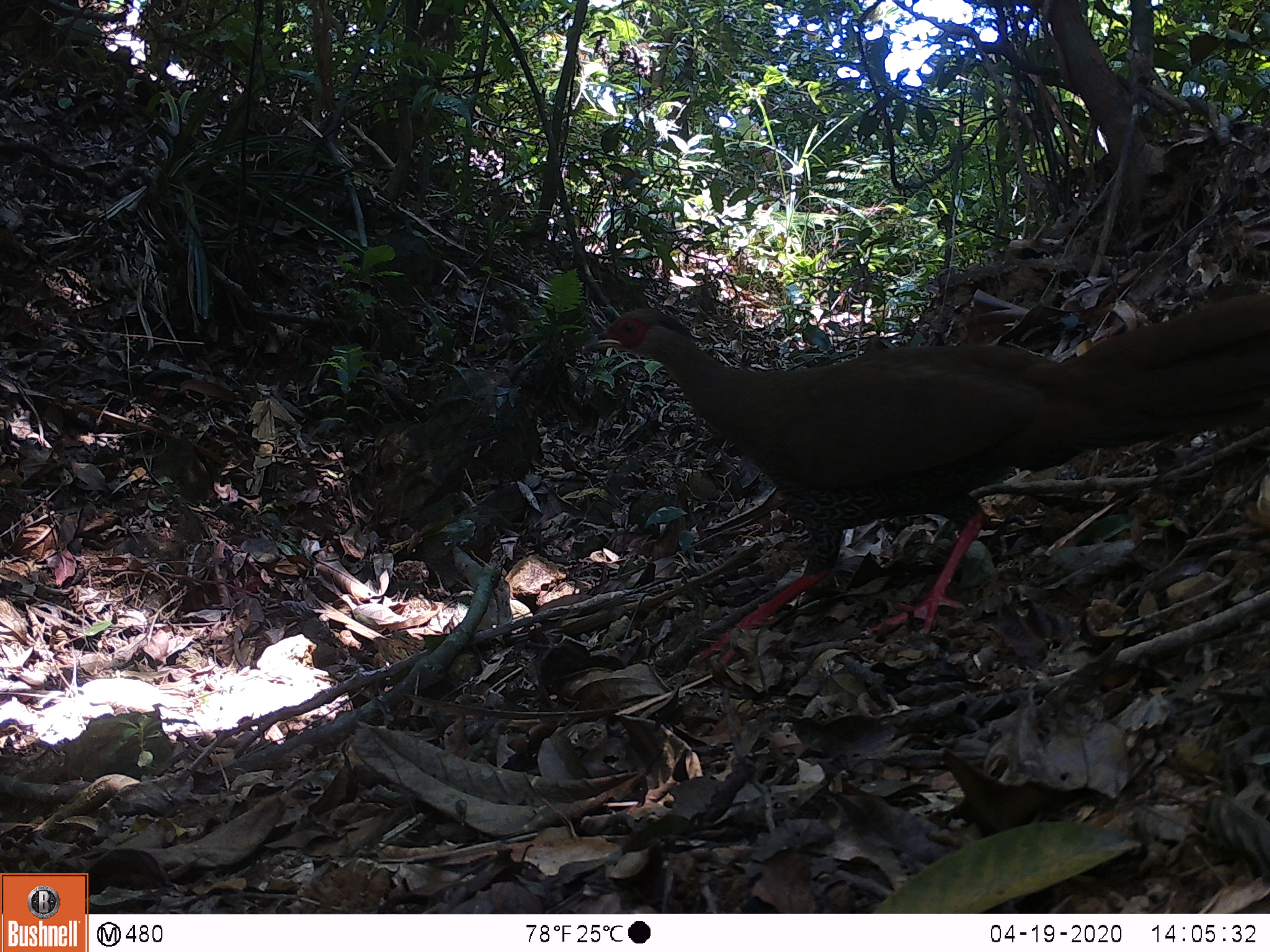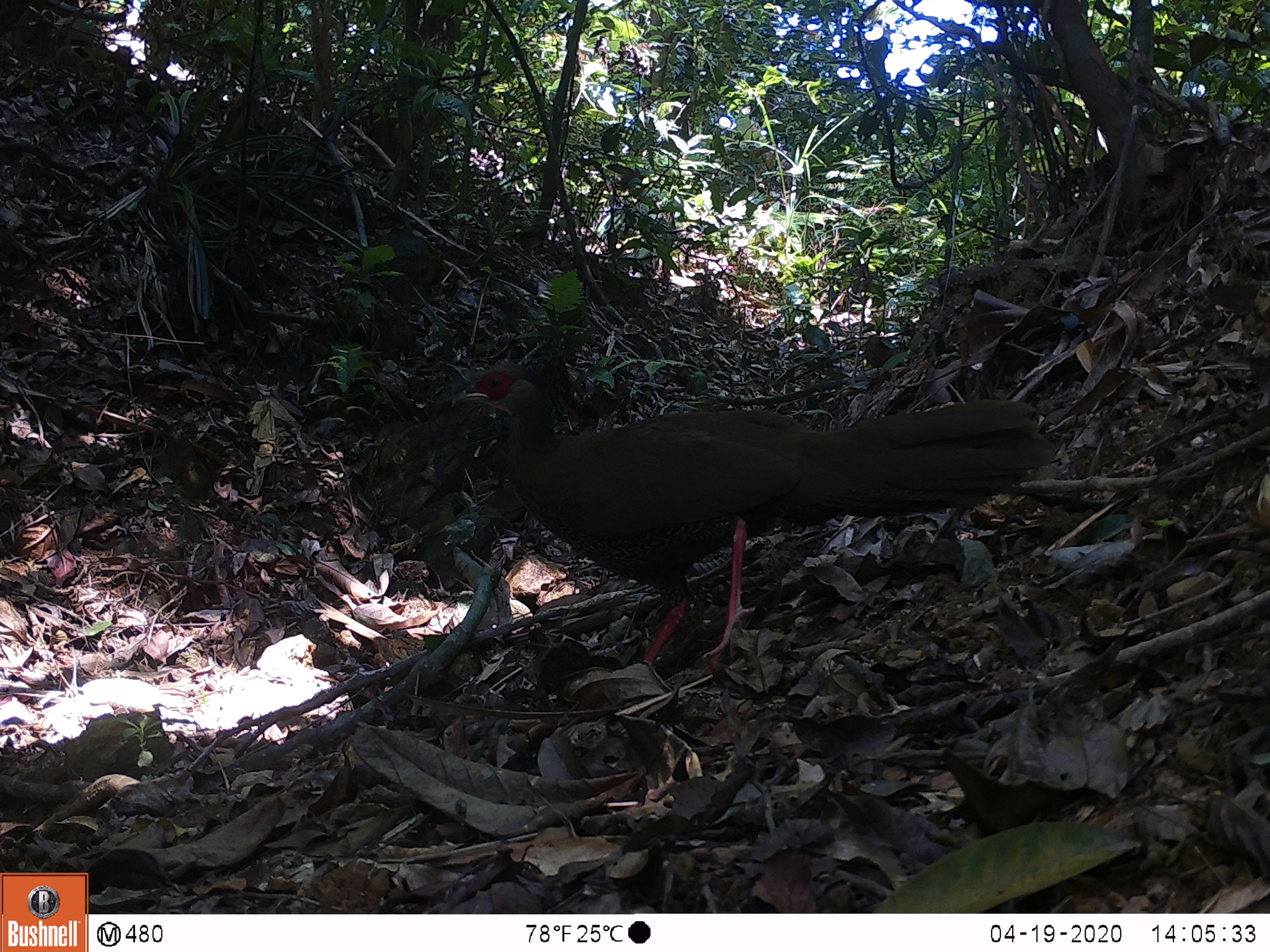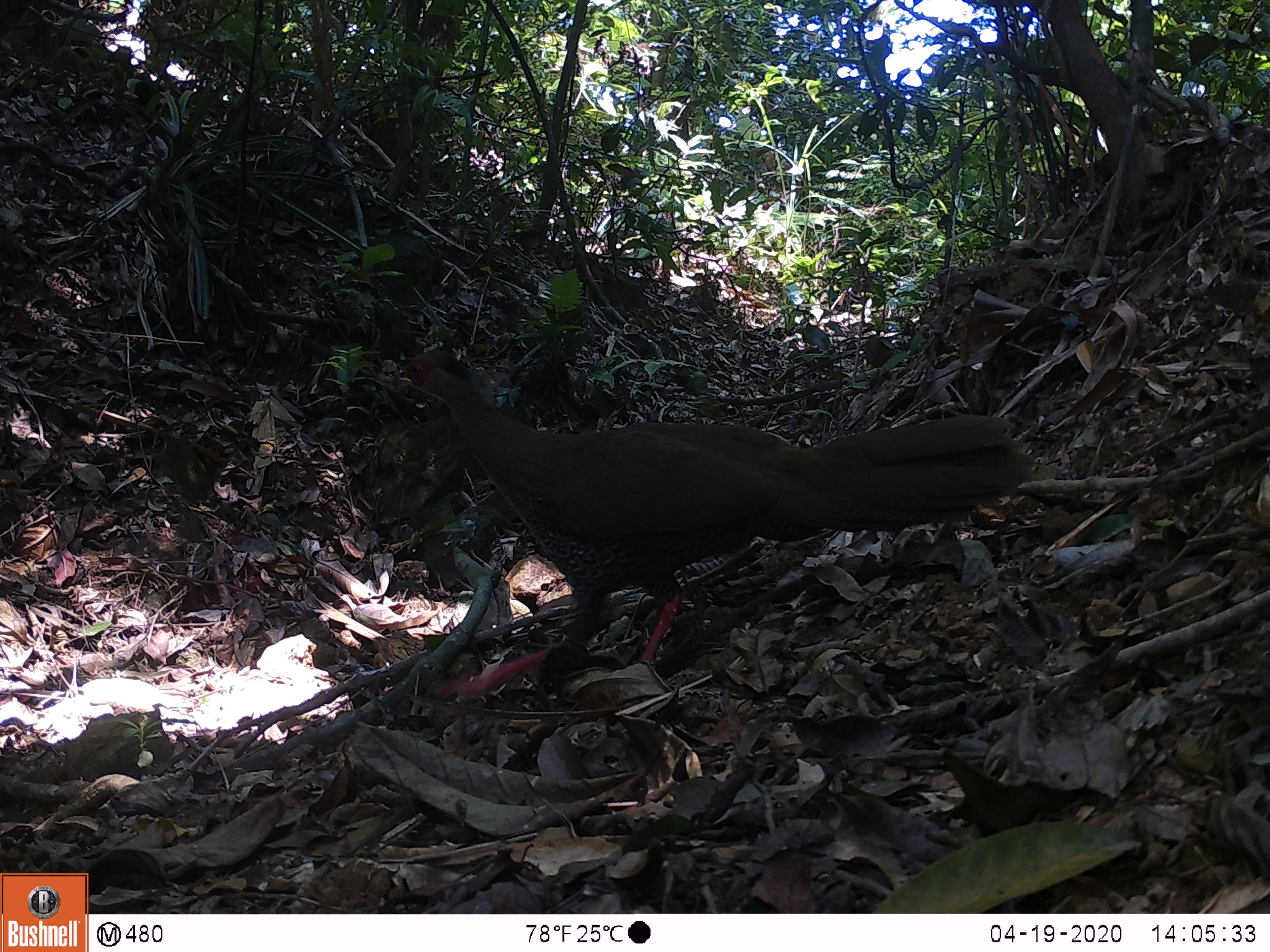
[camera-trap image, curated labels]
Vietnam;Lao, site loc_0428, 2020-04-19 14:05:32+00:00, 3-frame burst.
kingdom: Animalia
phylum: Chordata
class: Aves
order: Galliformes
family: Phasianidae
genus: Lophura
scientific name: Lophura nycthemera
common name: silver pheasant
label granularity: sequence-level